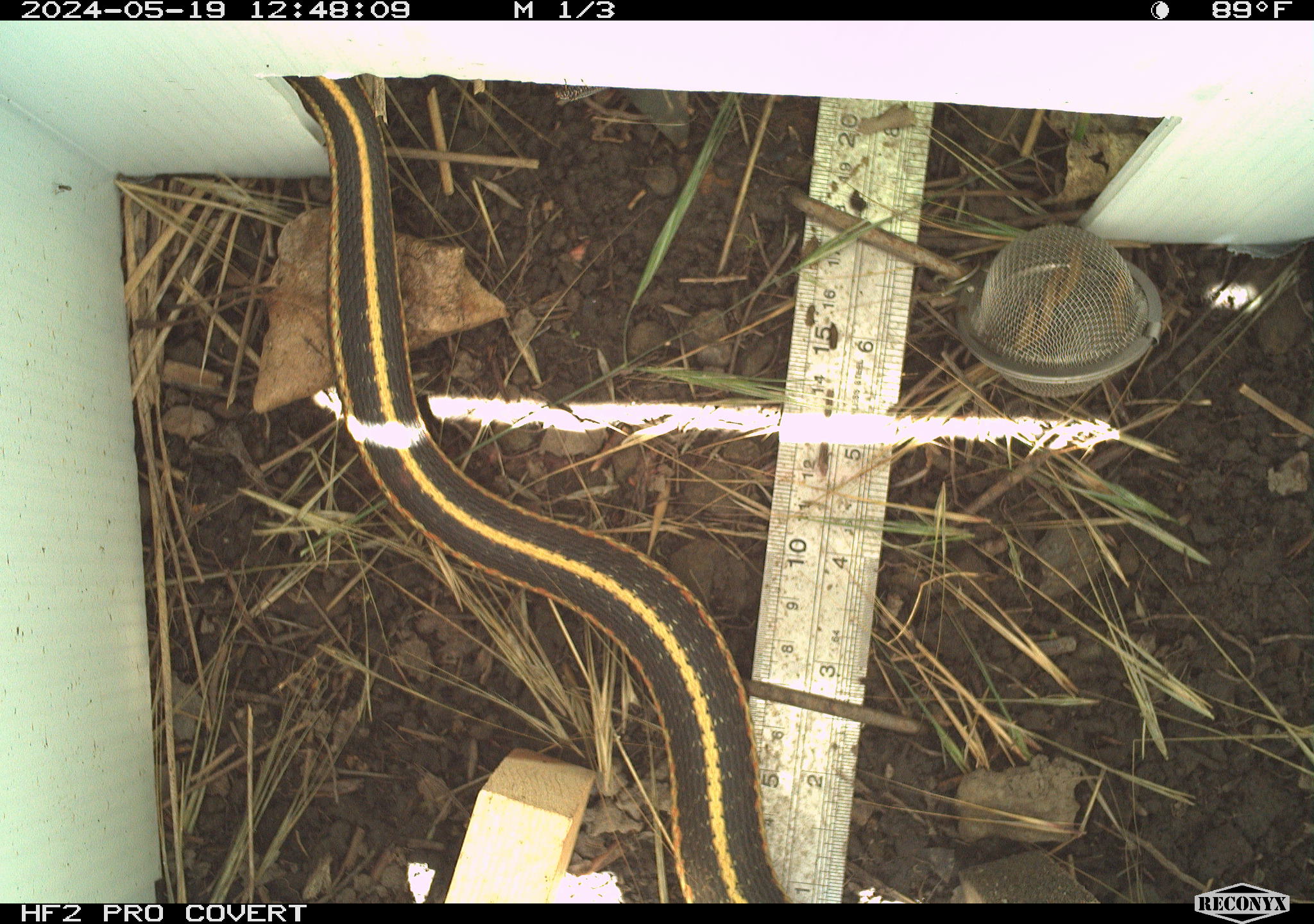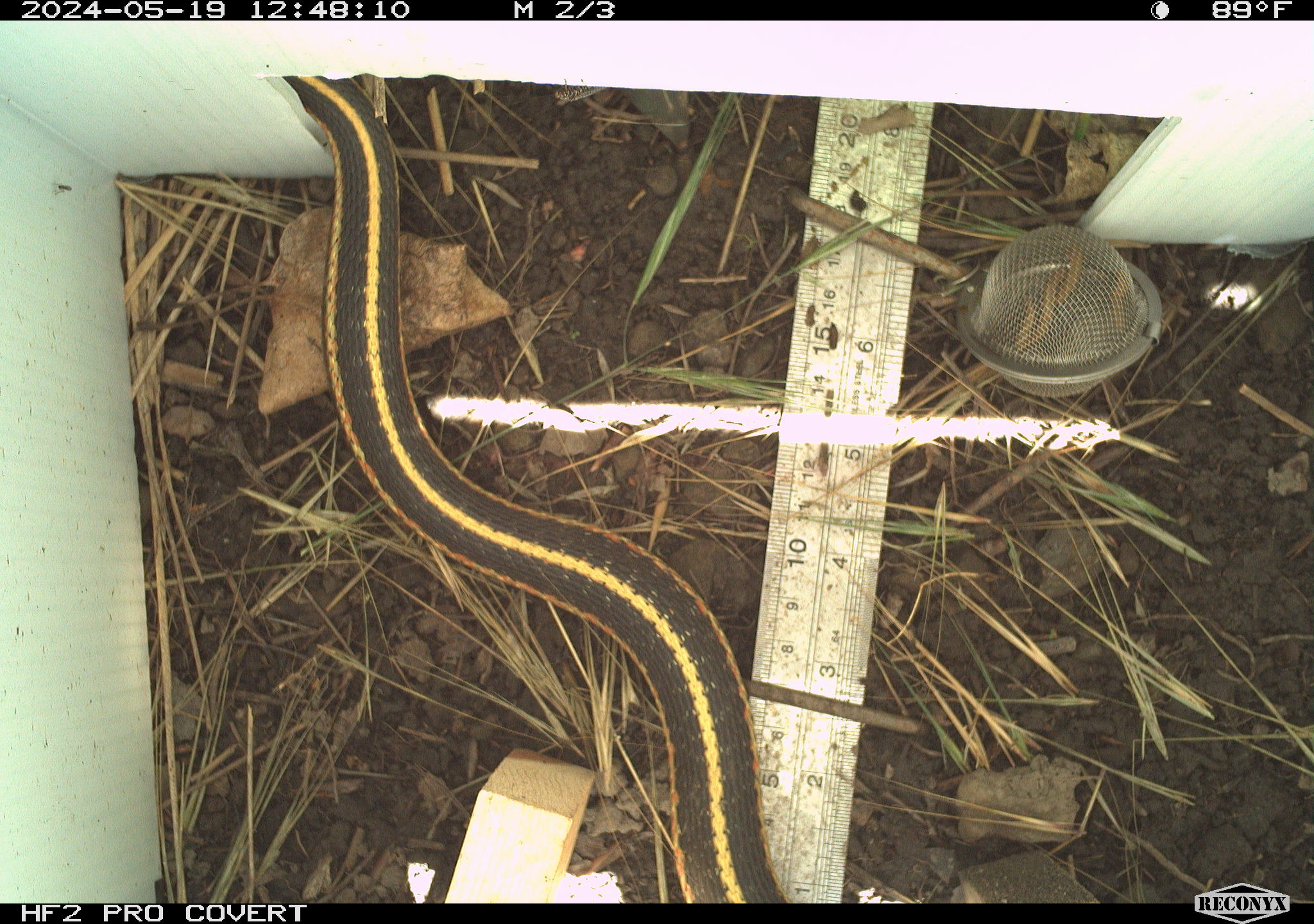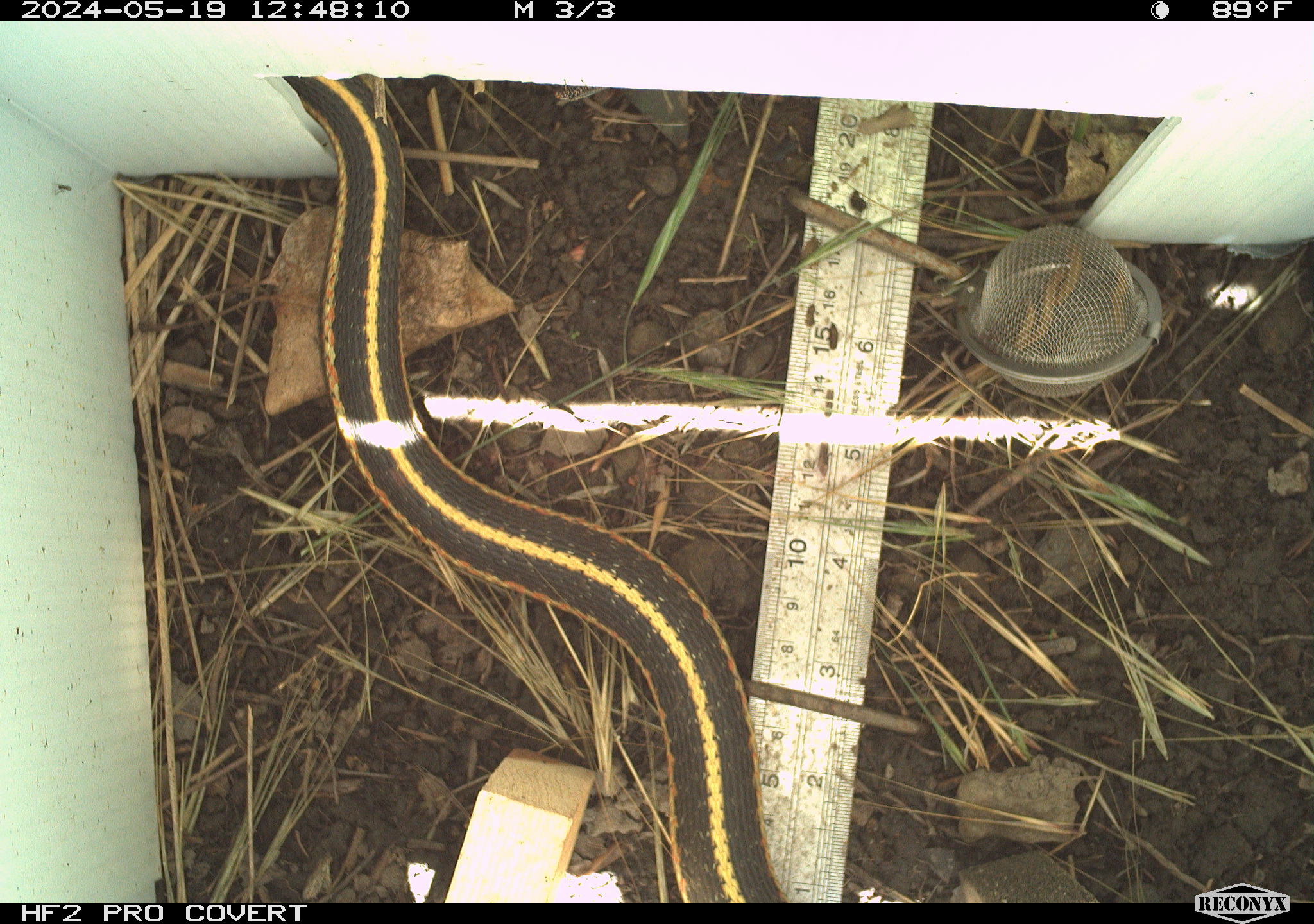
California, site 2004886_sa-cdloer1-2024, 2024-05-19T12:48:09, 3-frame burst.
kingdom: Animalia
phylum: Chordata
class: Reptilia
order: Squamata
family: Colubridae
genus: Thamnophis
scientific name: Thamnophis atratus atratus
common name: santa cruz garter snake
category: santa cruz gartersnake